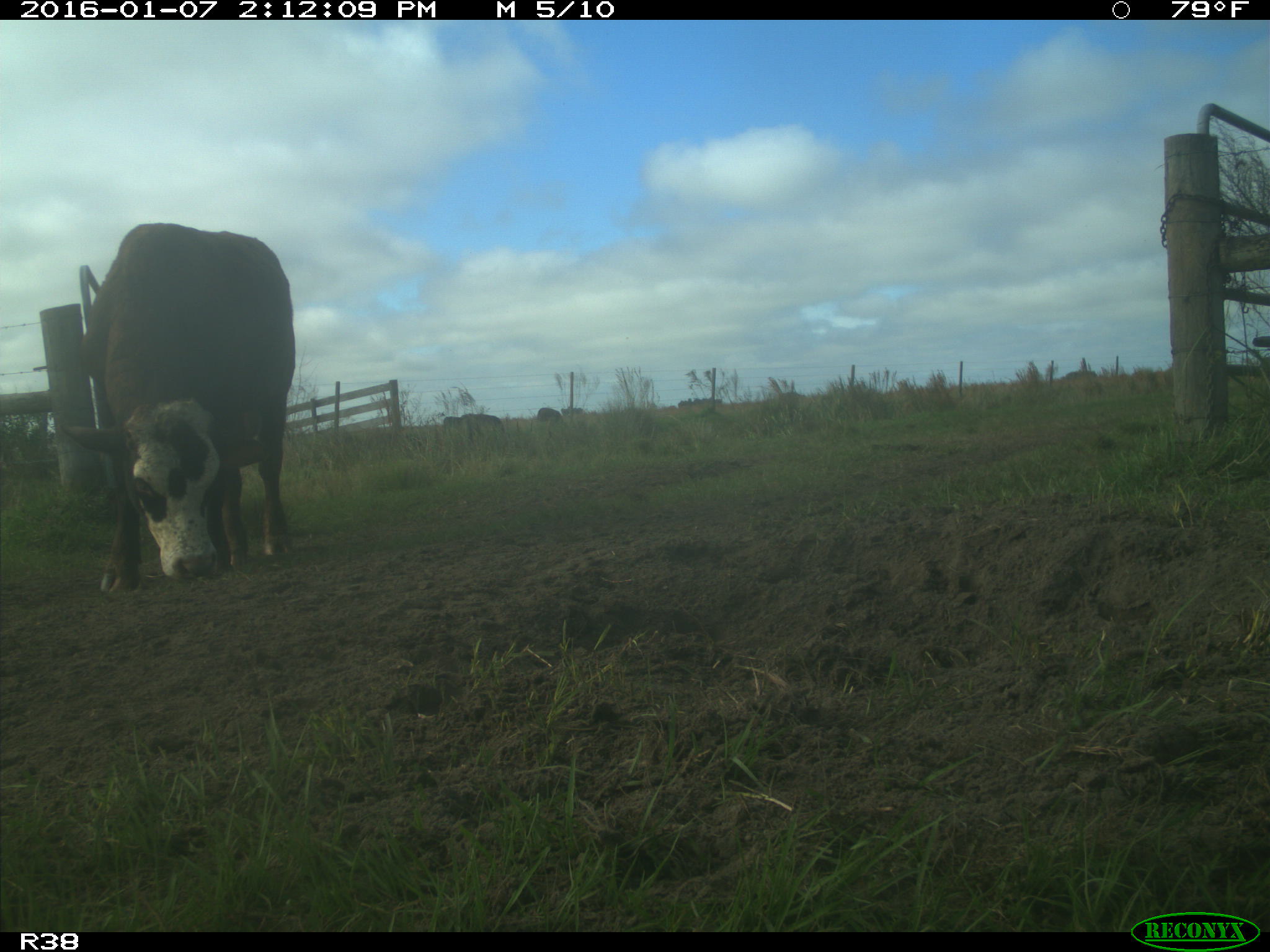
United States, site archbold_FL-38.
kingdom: Animalia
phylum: Chordata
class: Mammalia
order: Artiodactyla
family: Bovidae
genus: Bos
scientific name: Bos taurus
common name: domestic cow